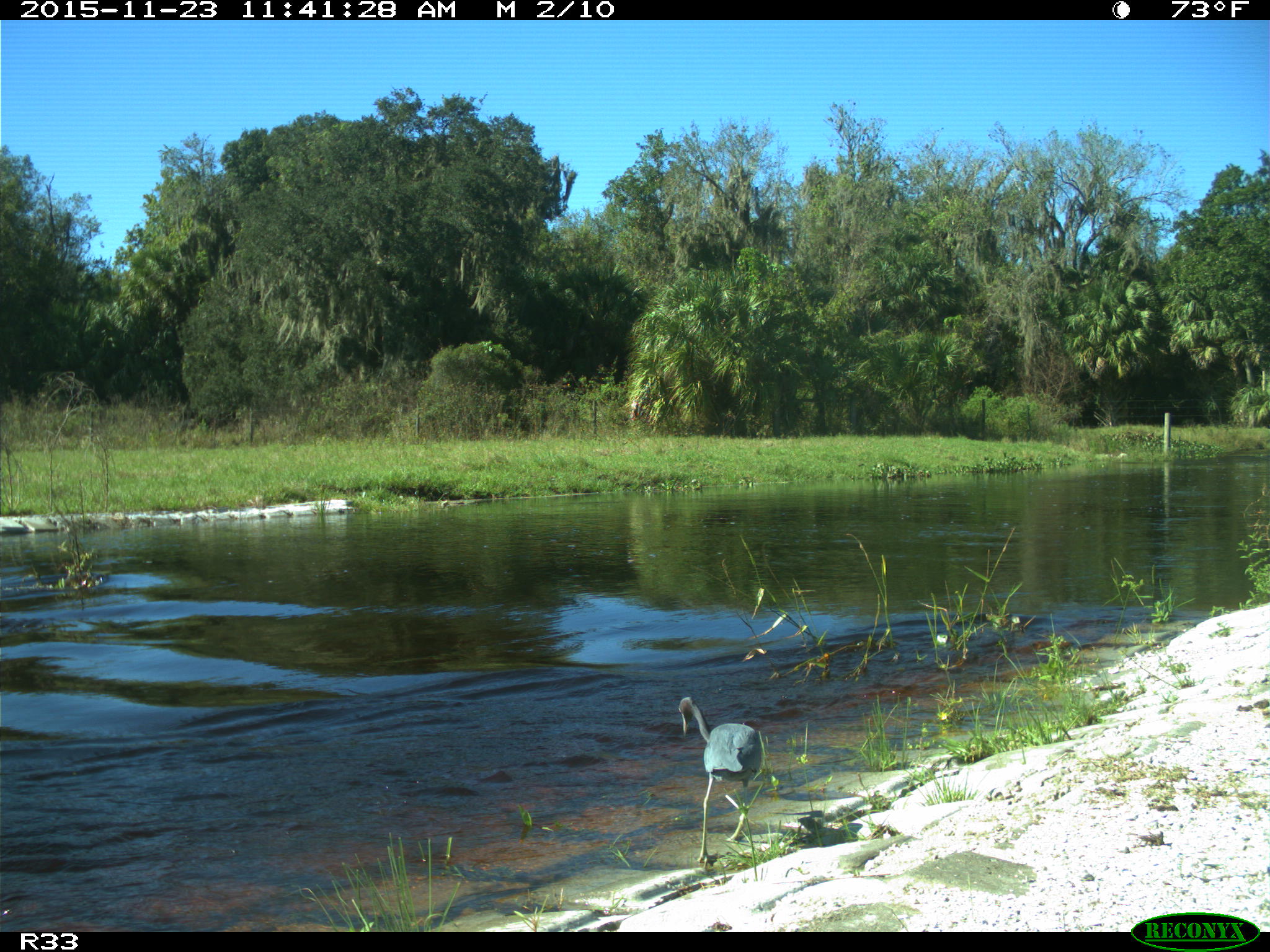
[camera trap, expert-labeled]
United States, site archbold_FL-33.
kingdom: Animalia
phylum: Chordata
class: Aves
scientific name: Aves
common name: birds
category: unidentified bird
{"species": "unidentified bird (birds) (Aves)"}